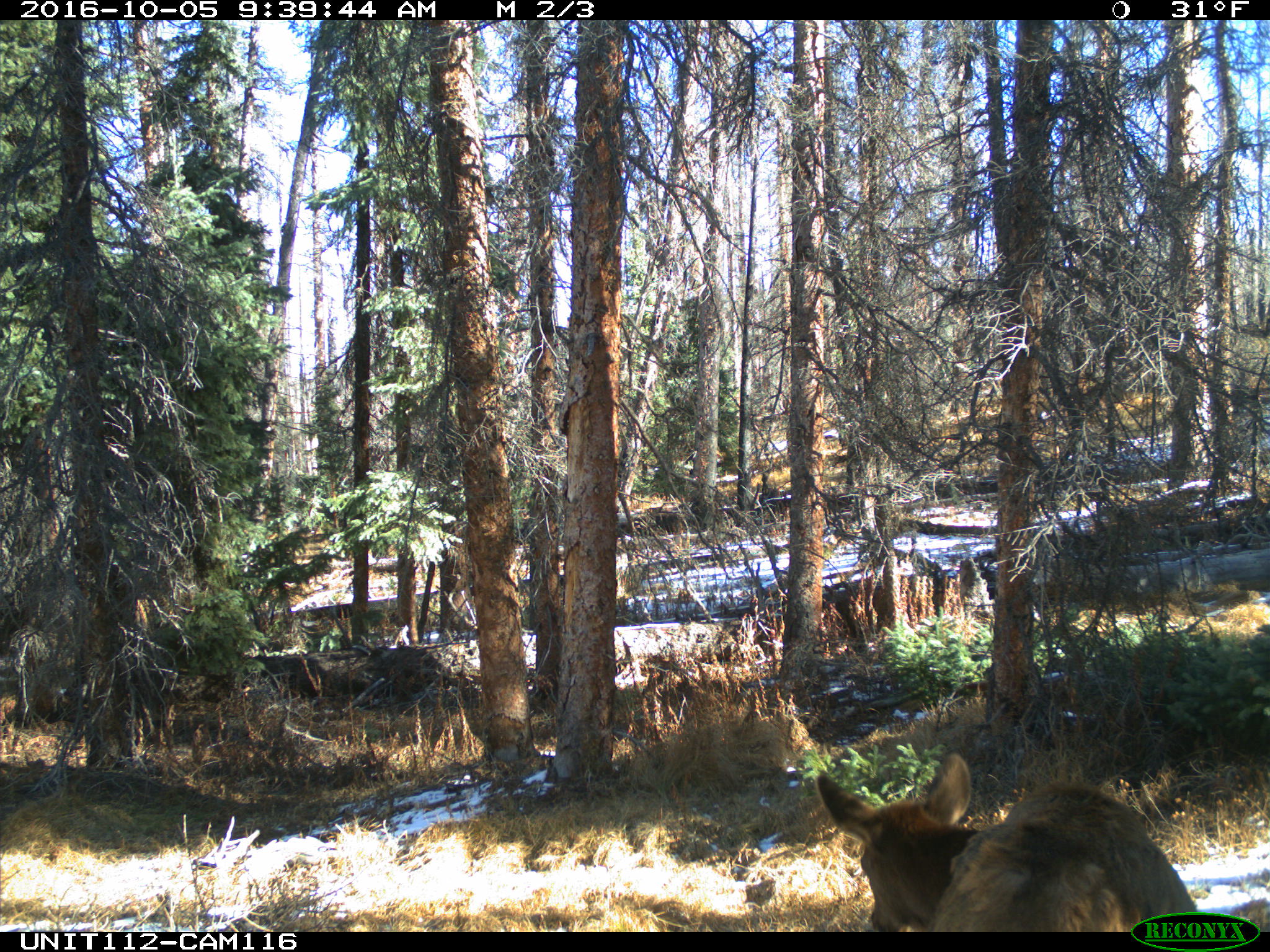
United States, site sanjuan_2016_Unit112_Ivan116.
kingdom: Animalia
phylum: Chordata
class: Mammalia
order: Artiodactyla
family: Cervidae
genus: Cervus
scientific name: Cervus elaphus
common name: red deer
Cervus elaphus (red deer).